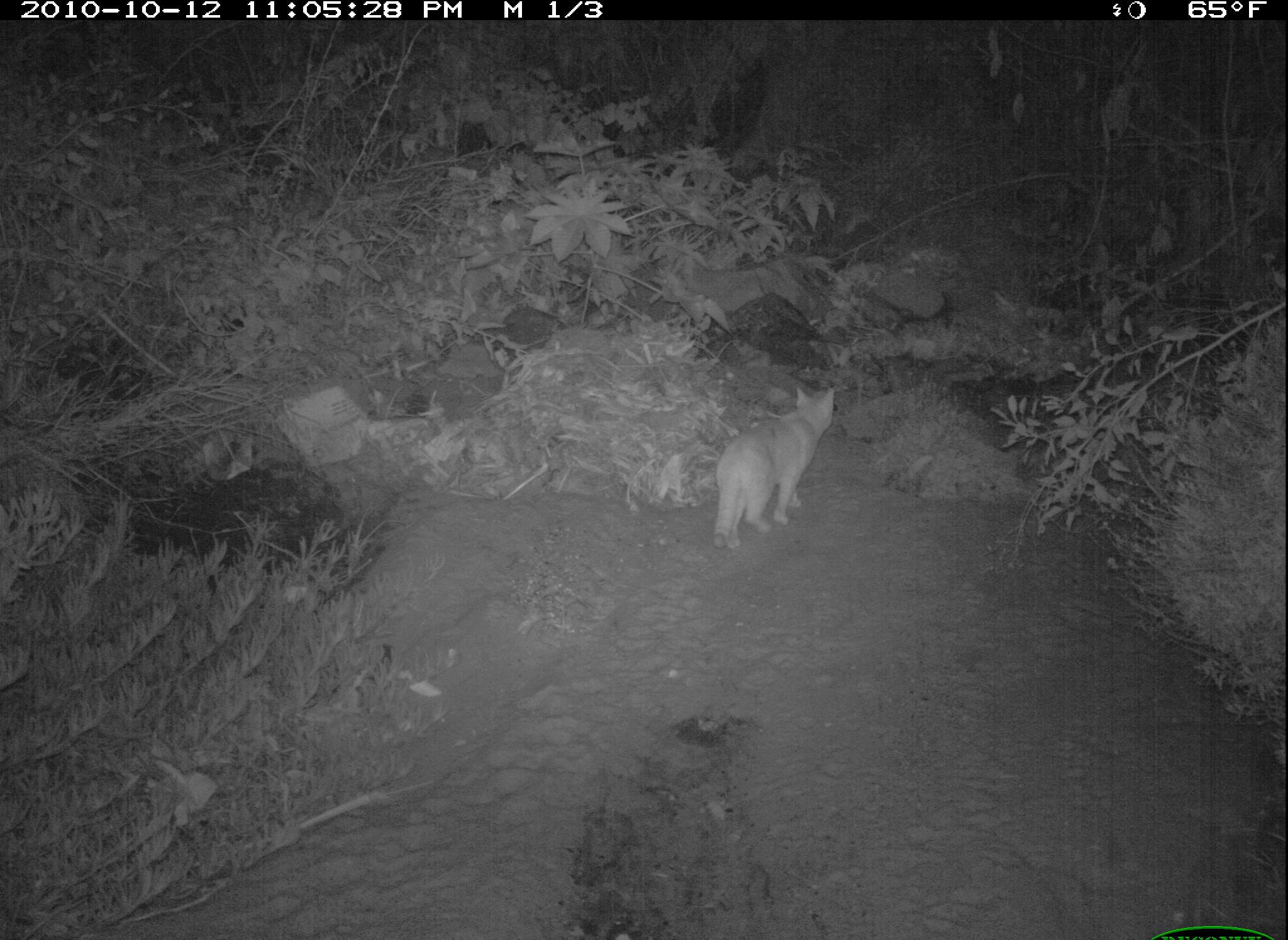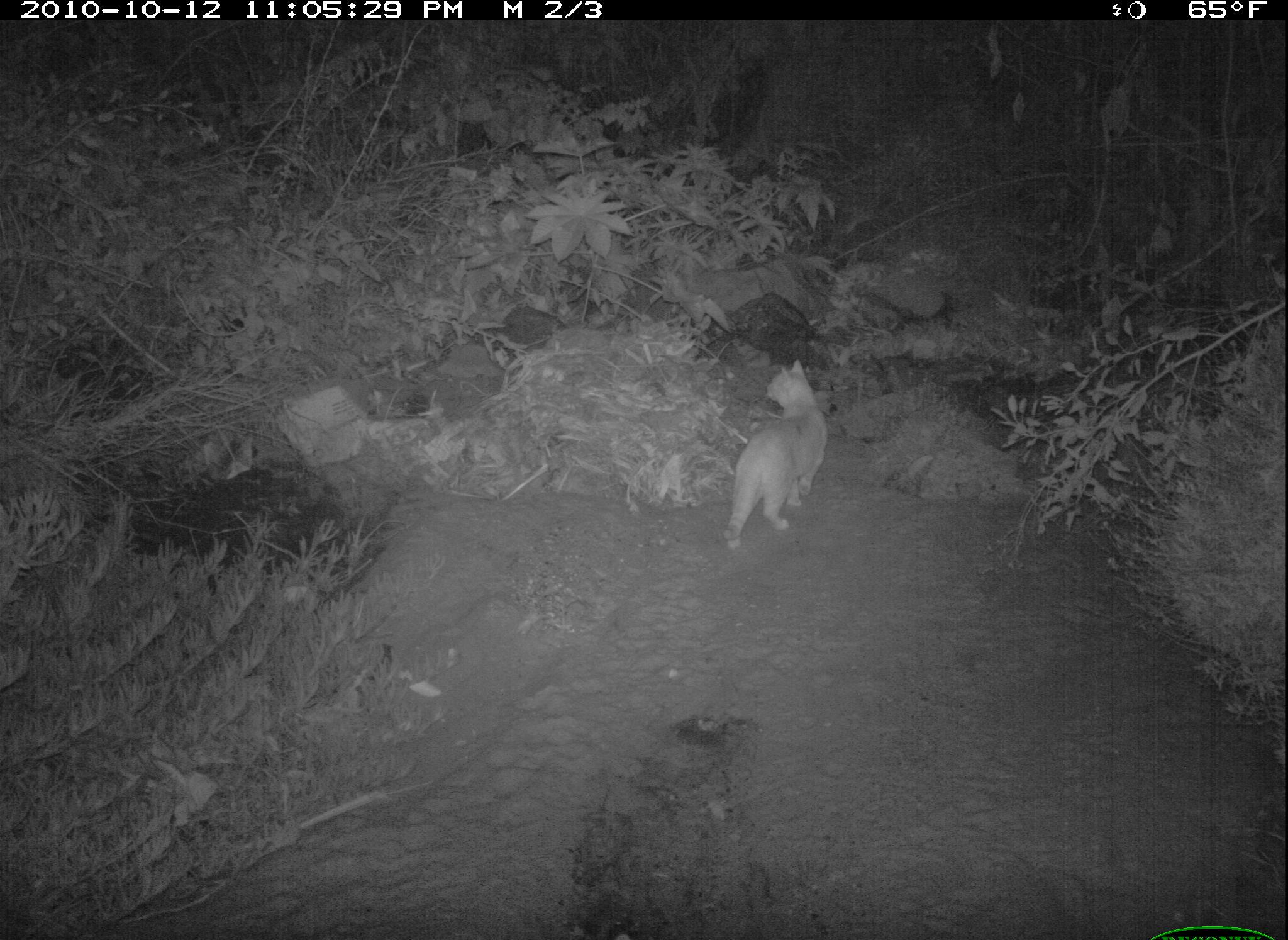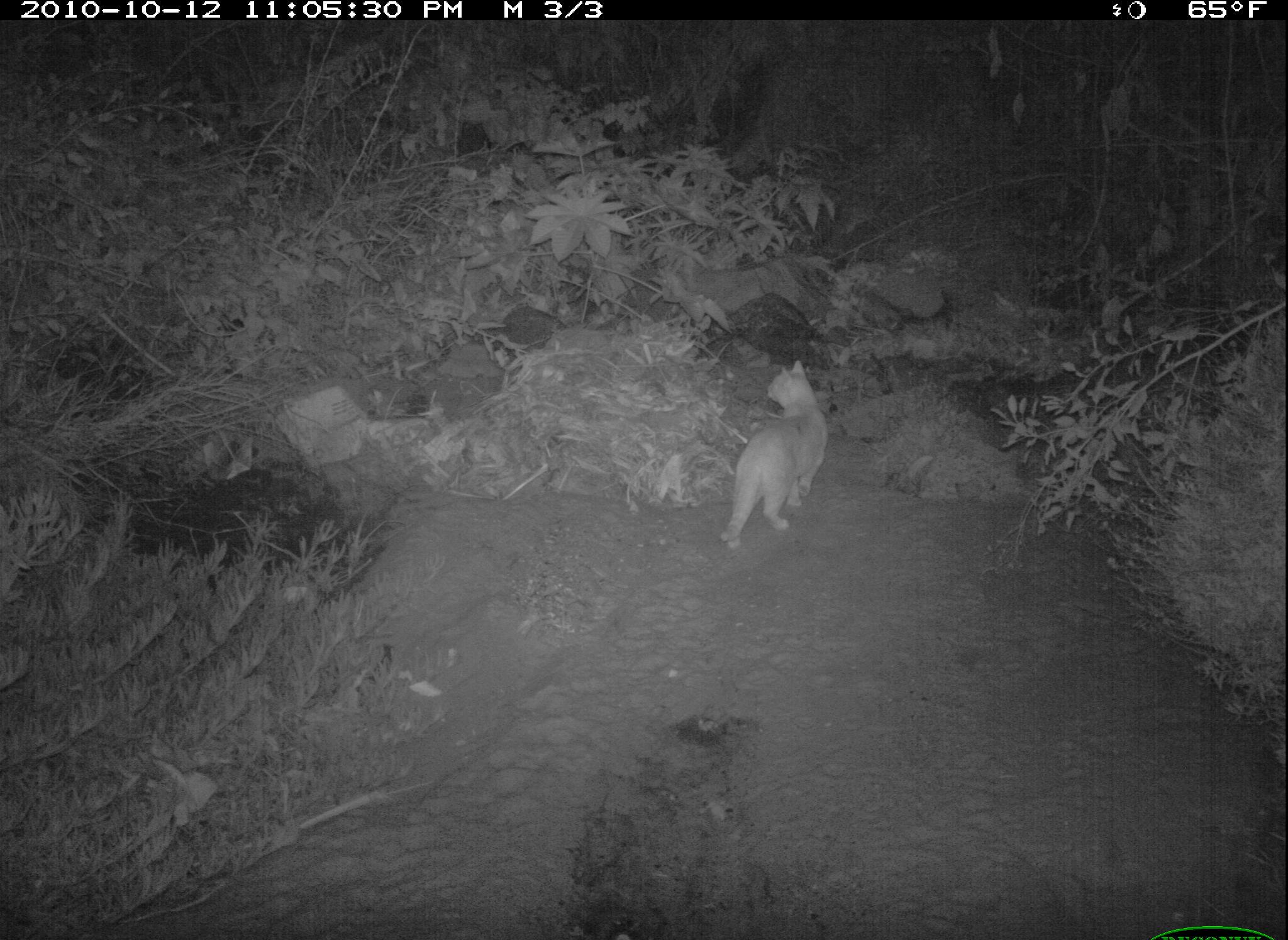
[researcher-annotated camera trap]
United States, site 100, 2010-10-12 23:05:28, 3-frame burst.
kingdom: Animalia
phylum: Chordata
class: Mammalia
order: Carnivora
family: Felidae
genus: Felis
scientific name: Felis catus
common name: cat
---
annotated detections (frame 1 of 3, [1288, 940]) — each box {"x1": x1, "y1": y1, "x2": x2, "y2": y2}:
cat: {"x1": 707, "y1": 327, "x2": 860, "y2": 581}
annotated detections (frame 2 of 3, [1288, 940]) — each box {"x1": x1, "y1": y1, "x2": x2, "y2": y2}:
cat: {"x1": 712, "y1": 348, "x2": 844, "y2": 548}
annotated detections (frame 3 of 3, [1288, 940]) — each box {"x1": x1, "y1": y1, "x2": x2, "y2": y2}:
cat: {"x1": 710, "y1": 351, "x2": 858, "y2": 575}